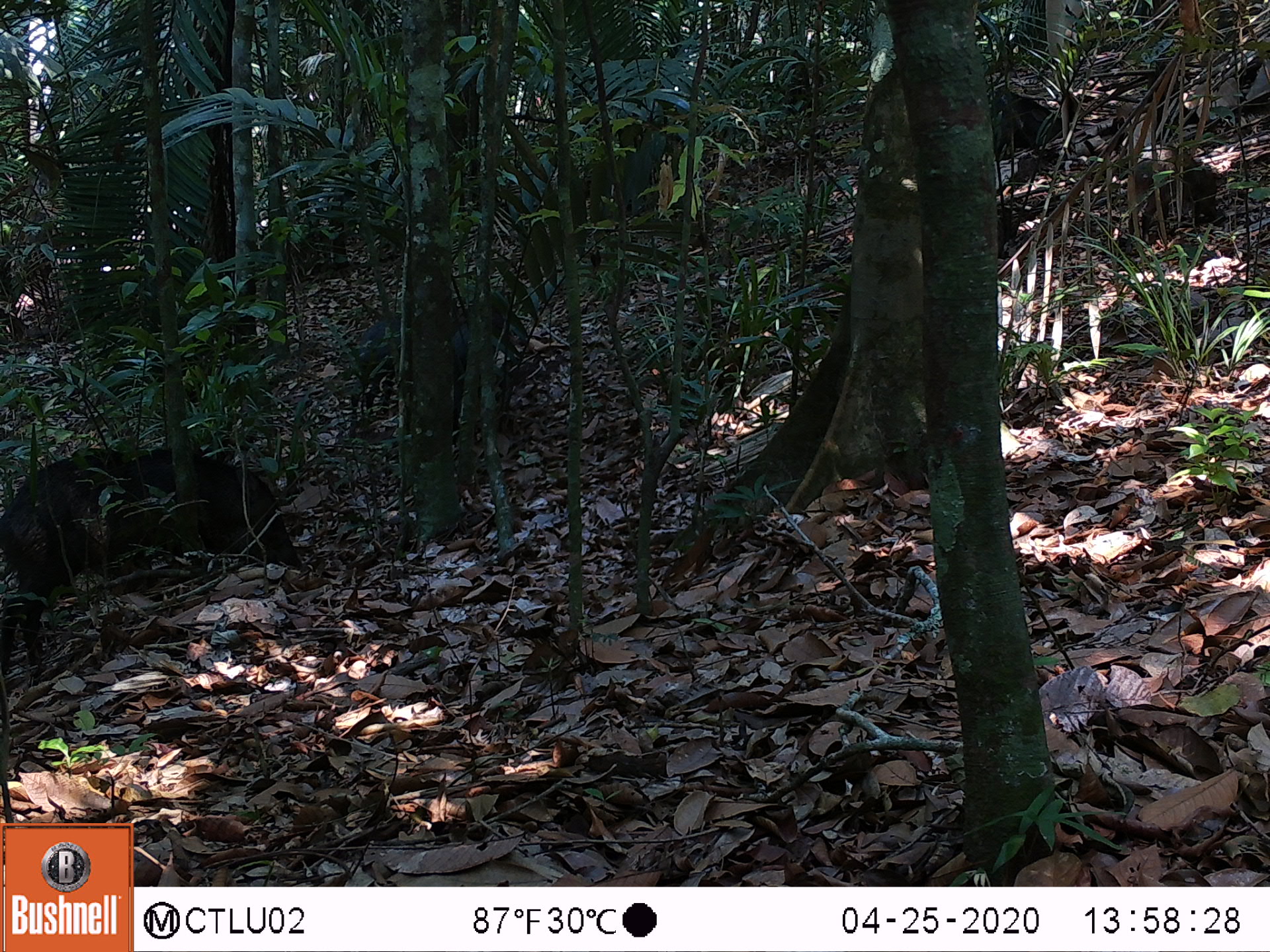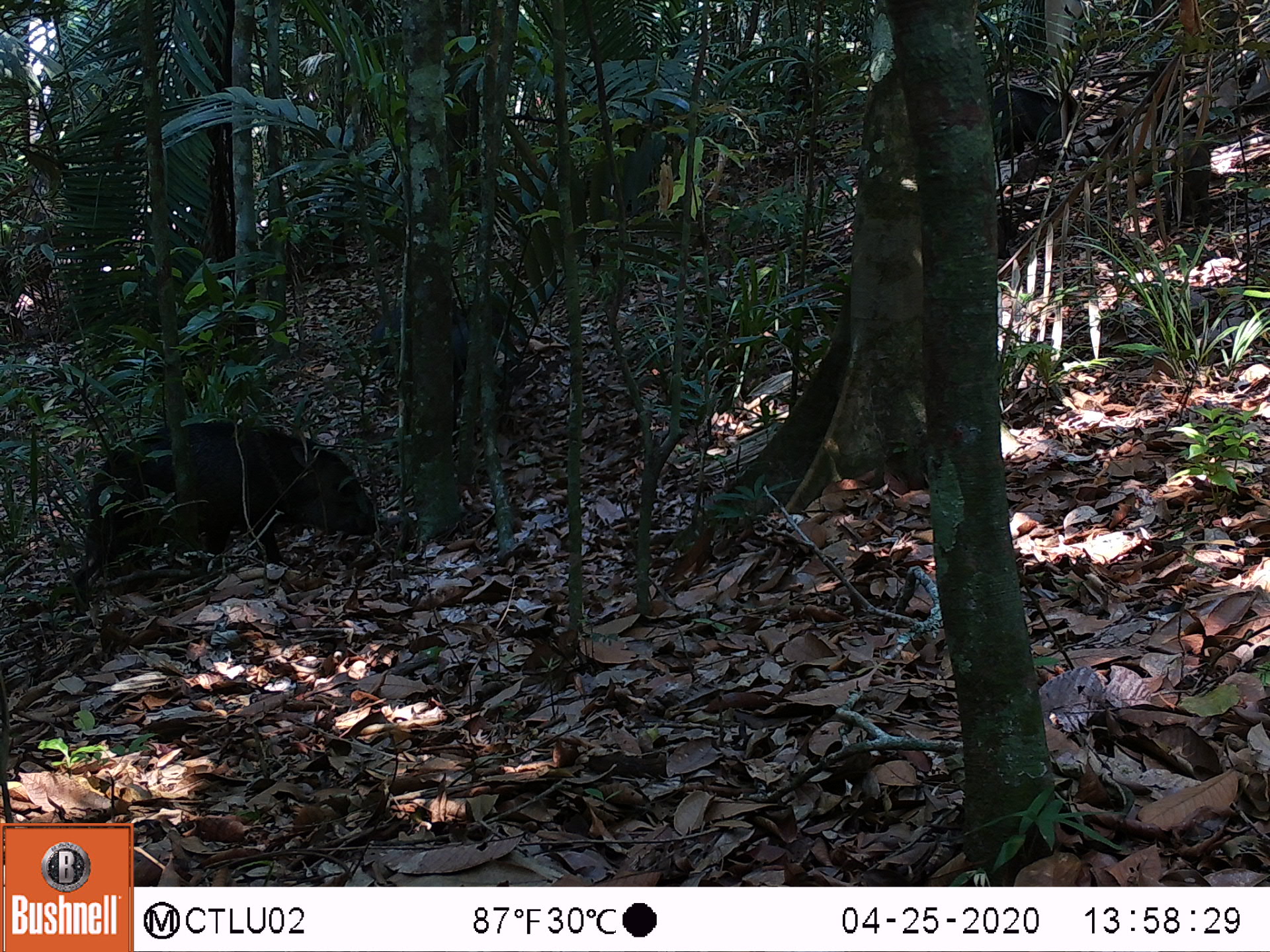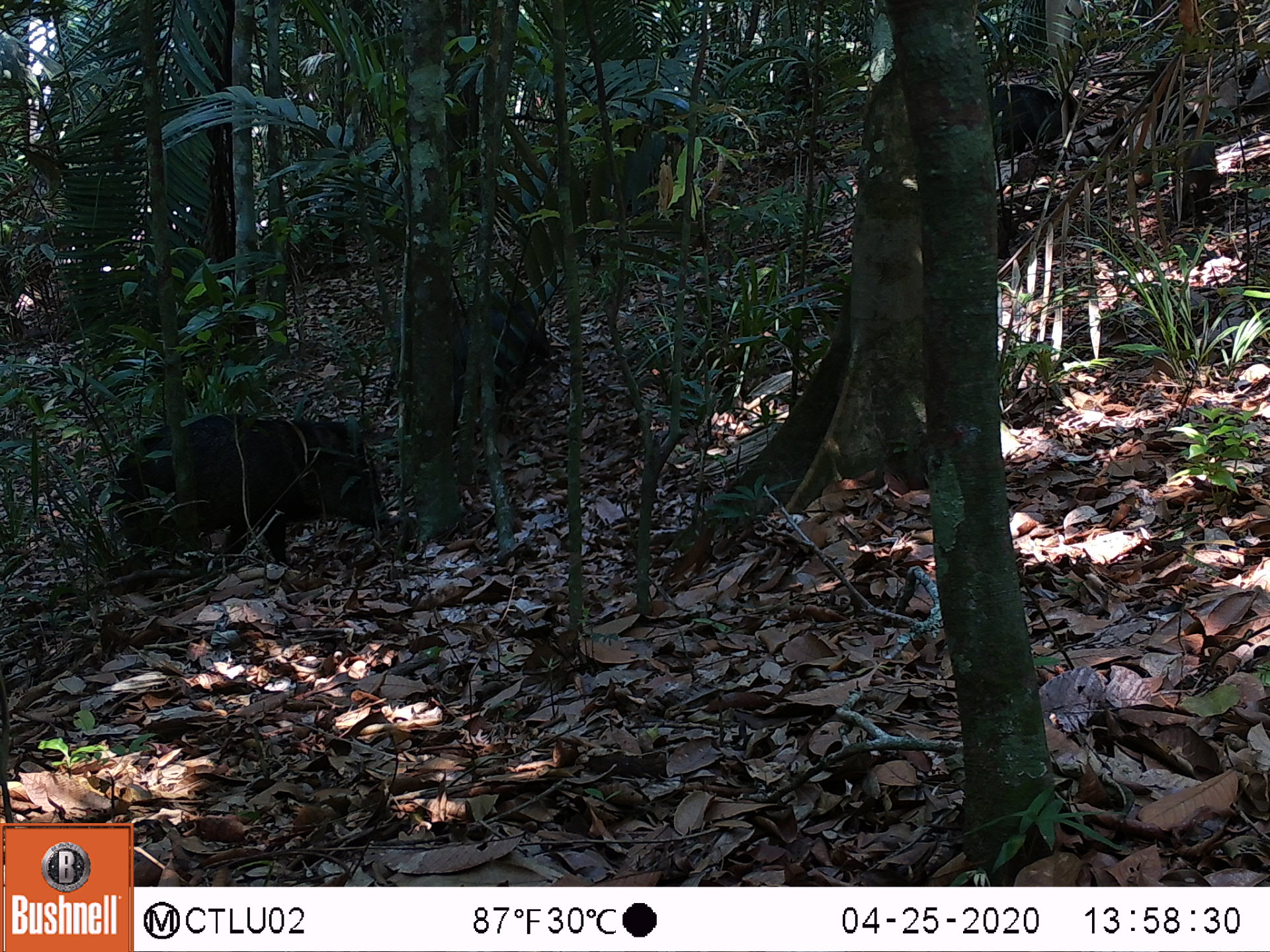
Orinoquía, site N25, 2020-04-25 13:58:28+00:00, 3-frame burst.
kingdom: Animalia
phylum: Chordata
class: Mammalia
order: Artiodactyla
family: Tayassuidae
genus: Pecari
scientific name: Pecari tajacu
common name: collared peccary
Collared peccary (Pecari tajacu).